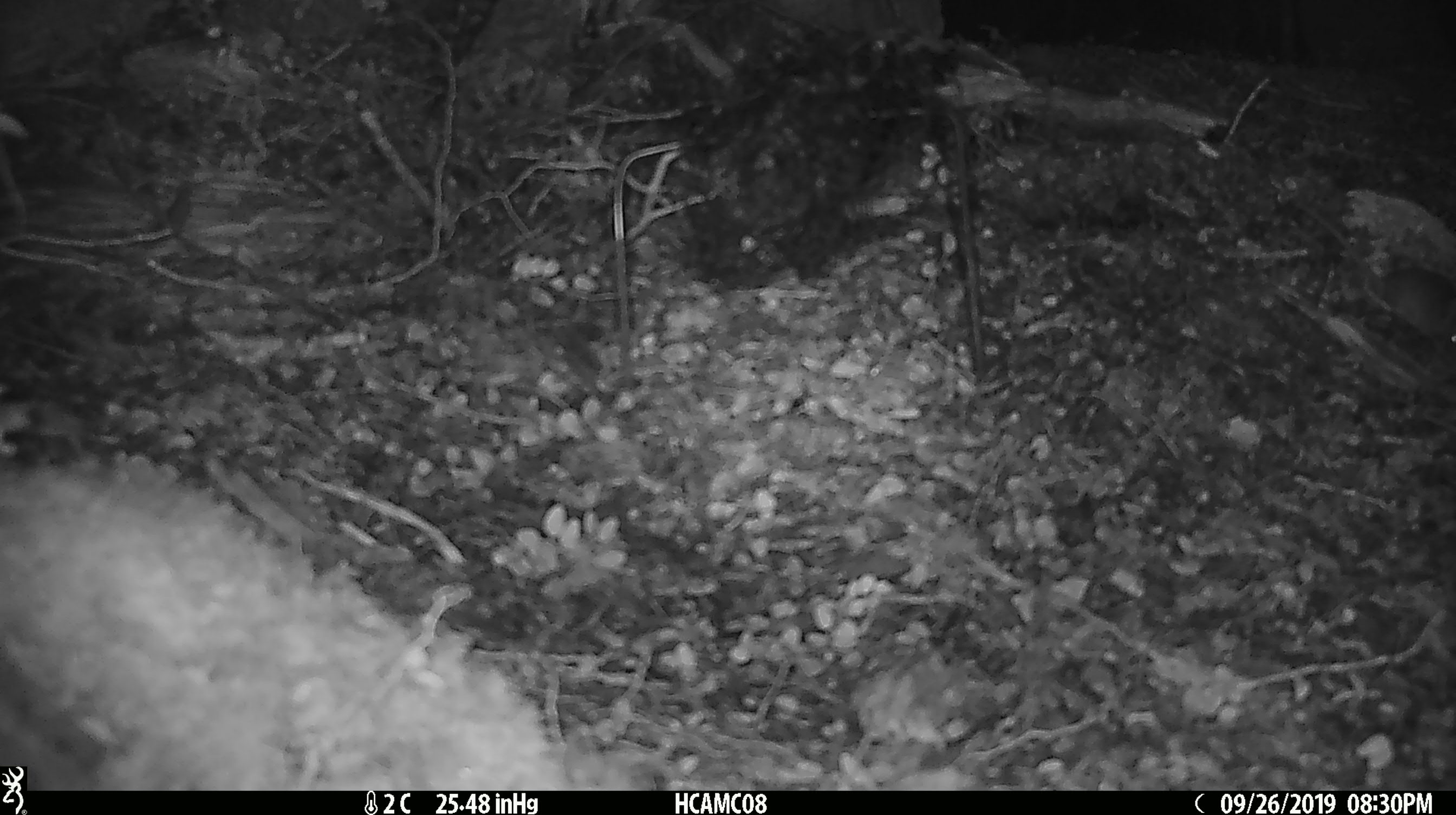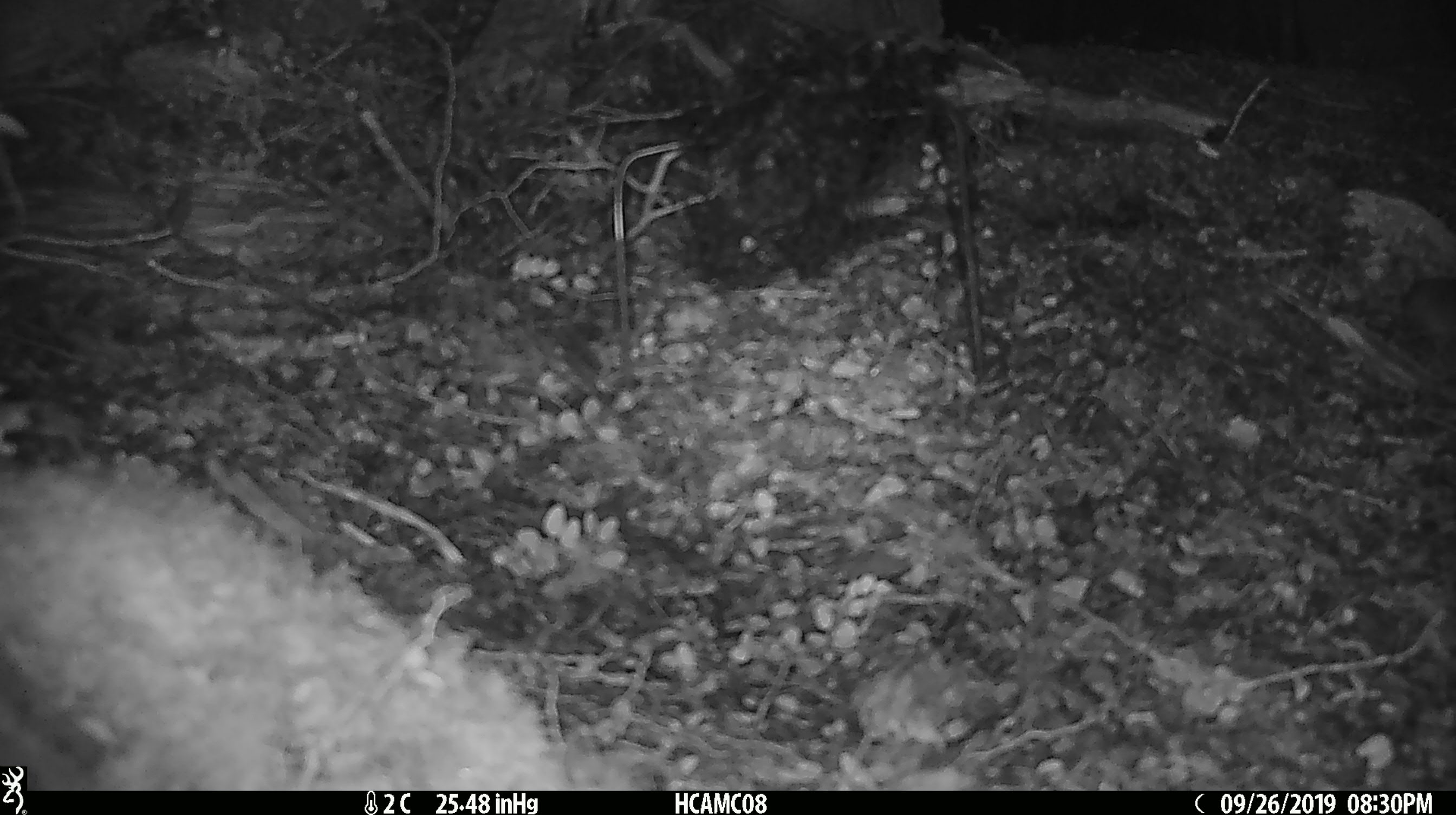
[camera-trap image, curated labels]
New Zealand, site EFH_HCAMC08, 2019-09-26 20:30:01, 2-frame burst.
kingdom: Animalia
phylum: Chordata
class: Mammalia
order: Rodentia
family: Muridae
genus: Mus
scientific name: Mus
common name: mouse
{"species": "mouse (Mus)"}